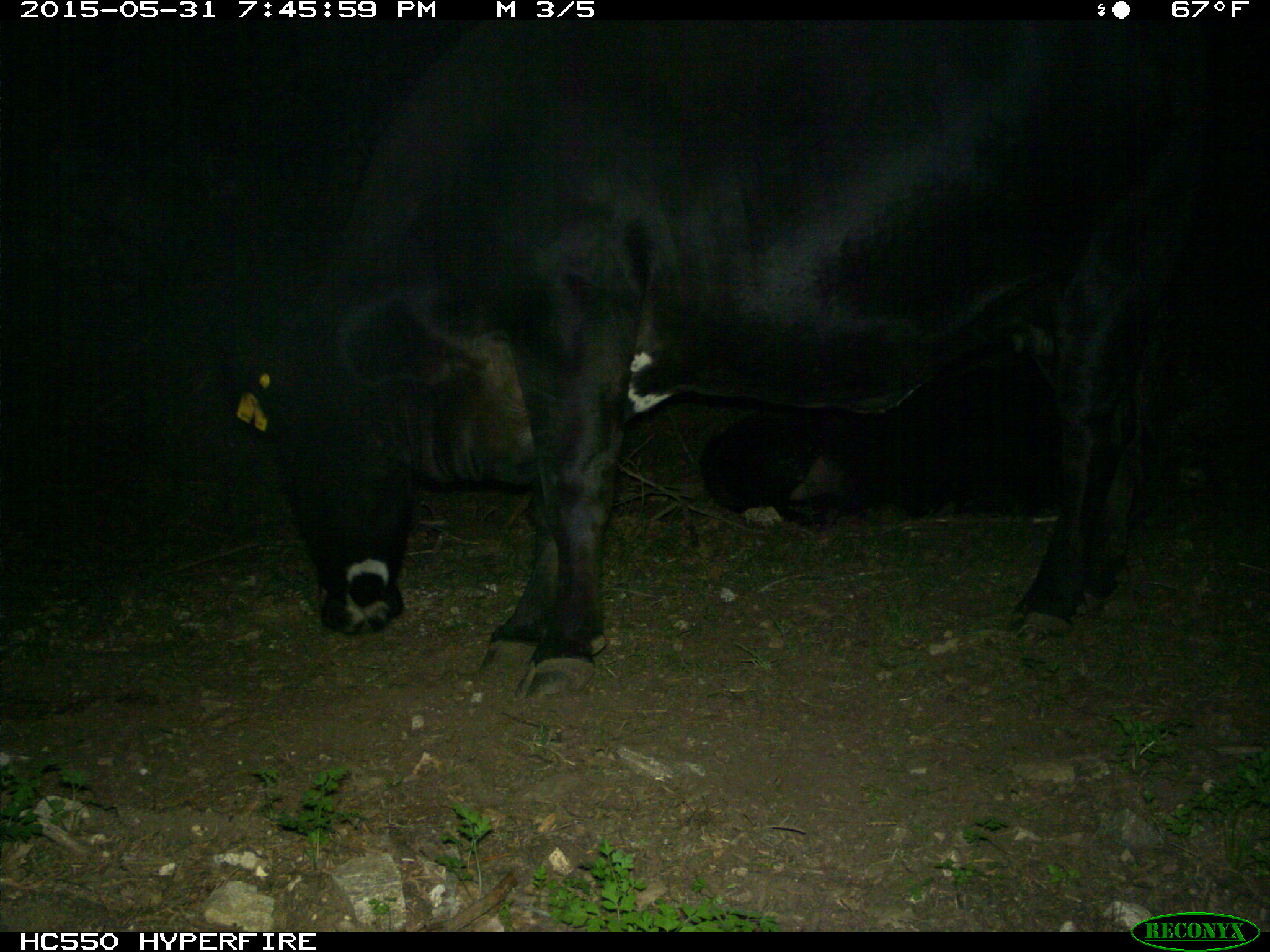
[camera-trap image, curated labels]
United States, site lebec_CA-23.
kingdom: Animalia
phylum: Chordata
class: Mammalia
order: Artiodactyla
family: Bovidae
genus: Bos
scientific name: Bos taurus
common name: domestic cow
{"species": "Bos taurus (domestic cow)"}